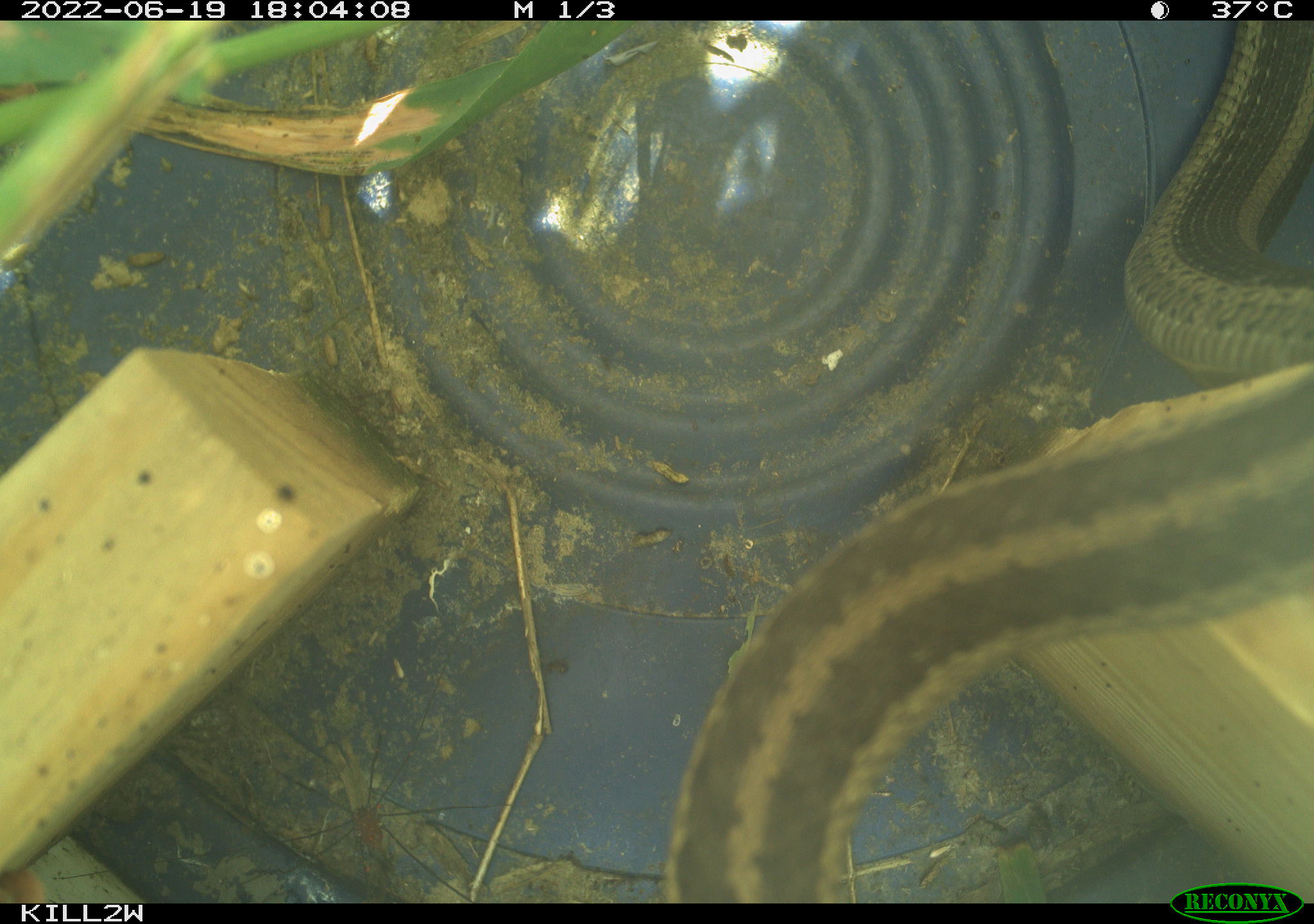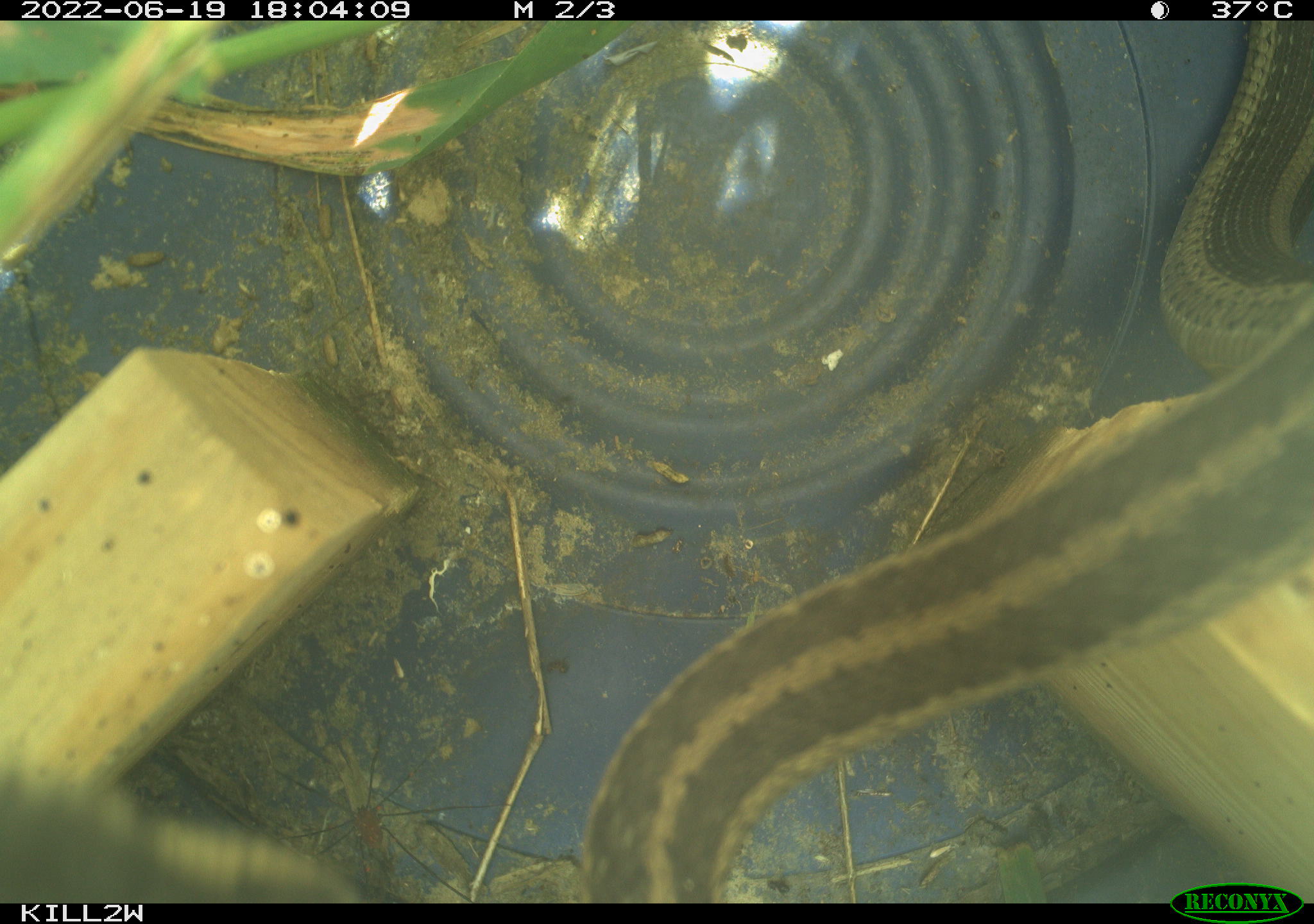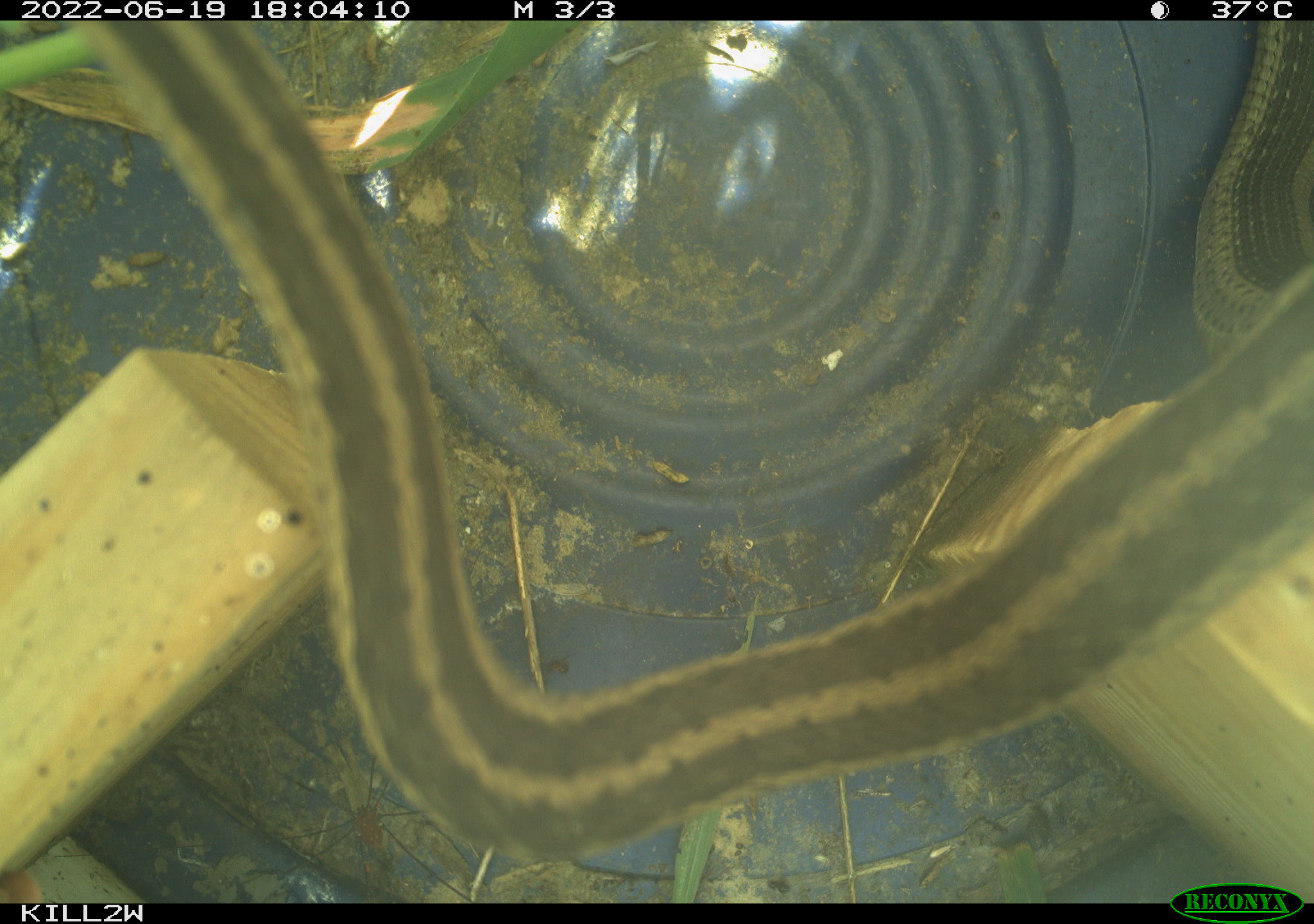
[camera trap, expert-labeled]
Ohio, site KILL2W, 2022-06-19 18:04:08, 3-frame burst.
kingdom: Animalia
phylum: Chordata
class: Reptilia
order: Squamata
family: Colubridae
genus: Thamnophis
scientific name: Thamnophis sirtalis sirtalis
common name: eastern gartersnake